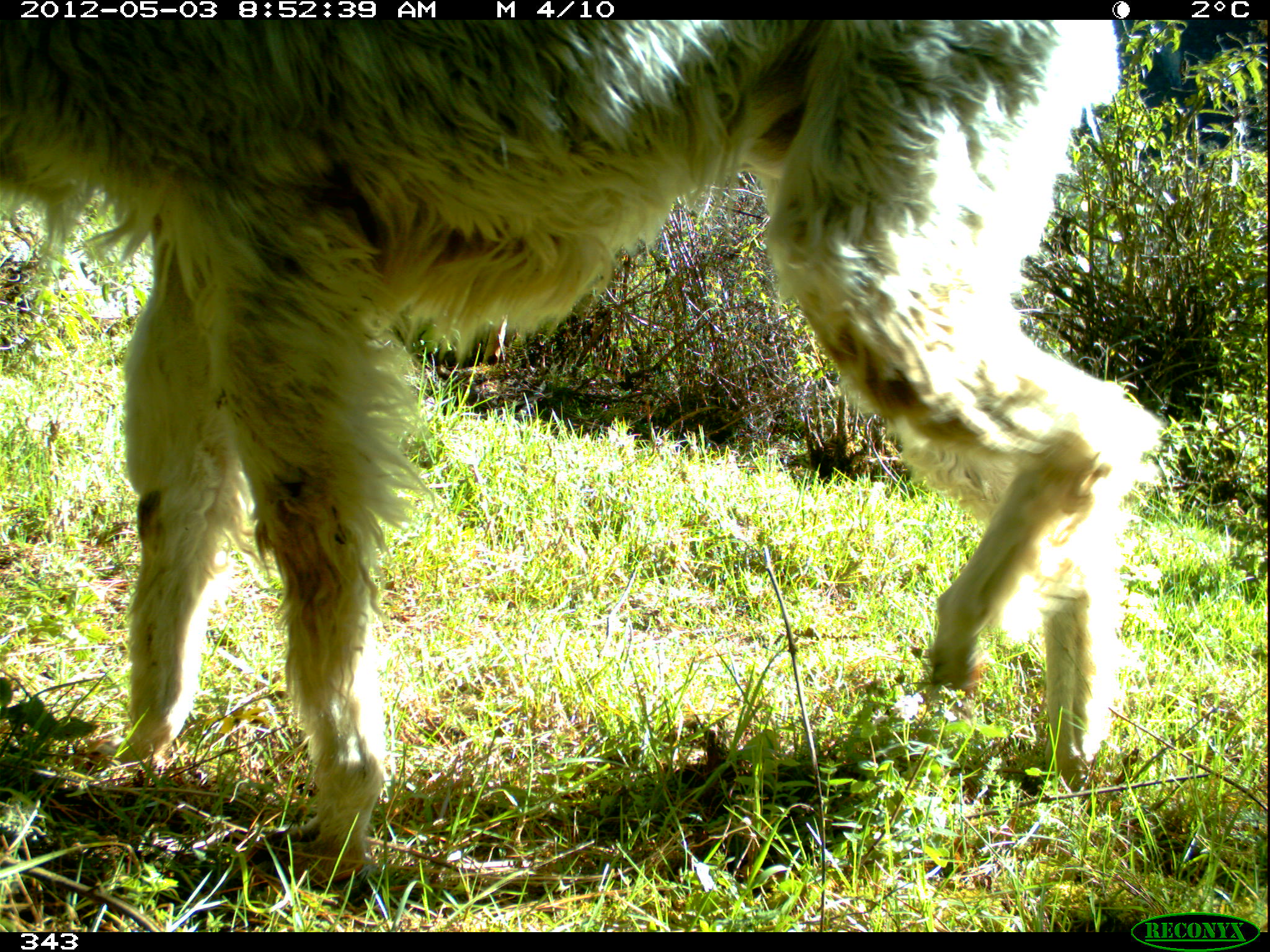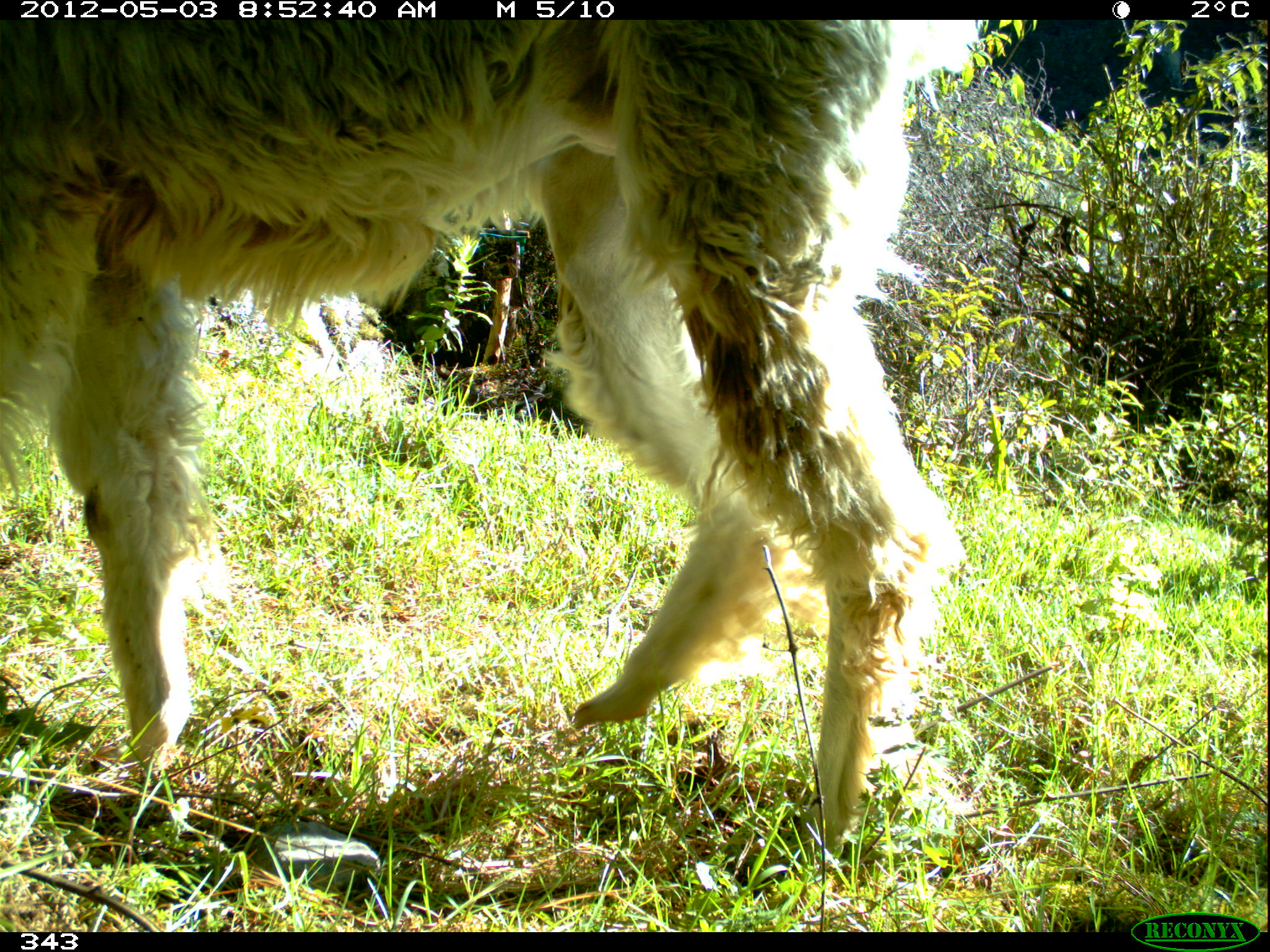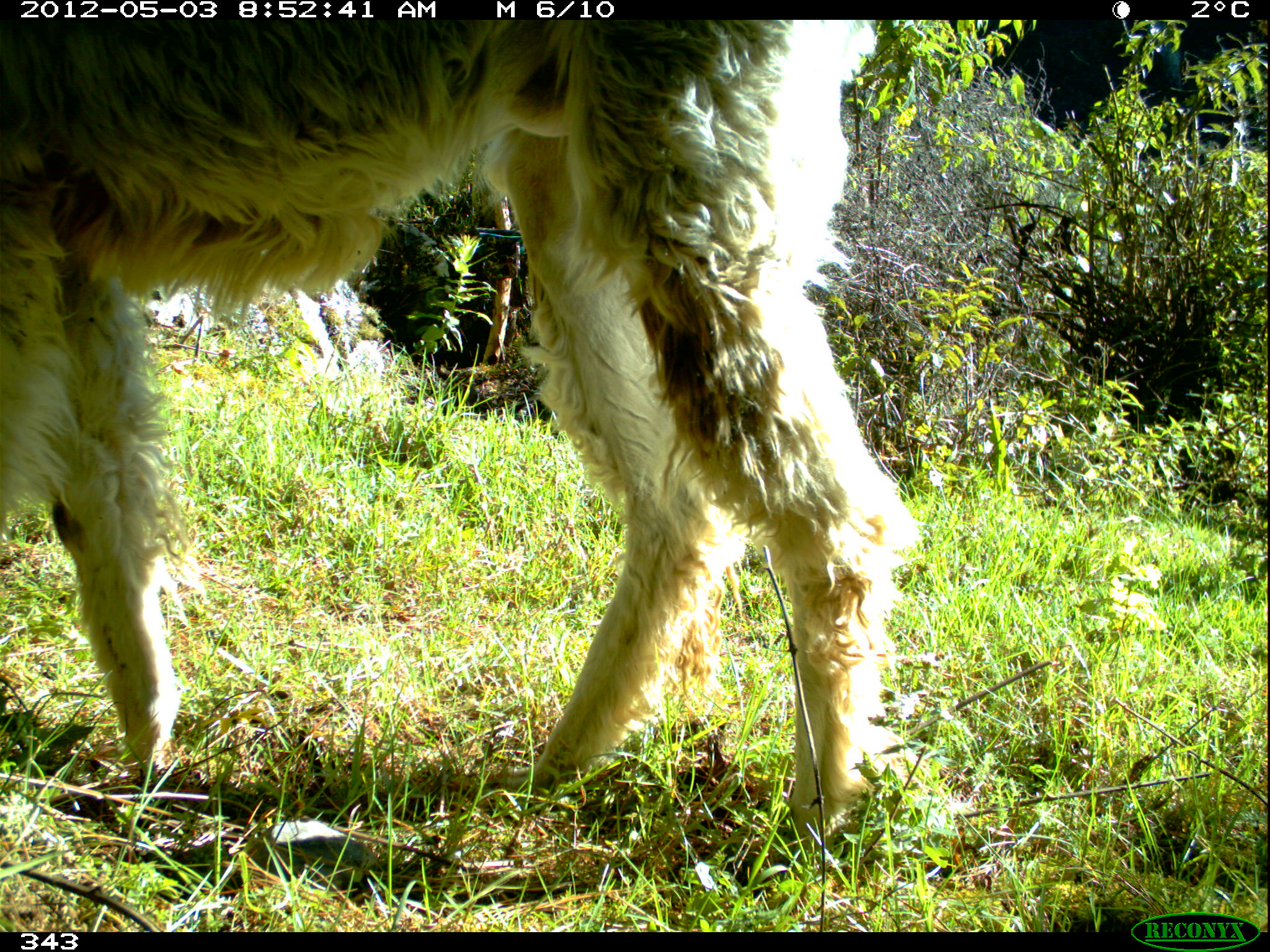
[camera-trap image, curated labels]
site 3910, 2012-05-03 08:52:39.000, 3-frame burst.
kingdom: Animalia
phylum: Chordata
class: Mammalia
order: Artiodactyla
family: Camelidae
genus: Vicugna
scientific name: Vicugna pacos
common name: alpaca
Vicugna pacos (alpaca).